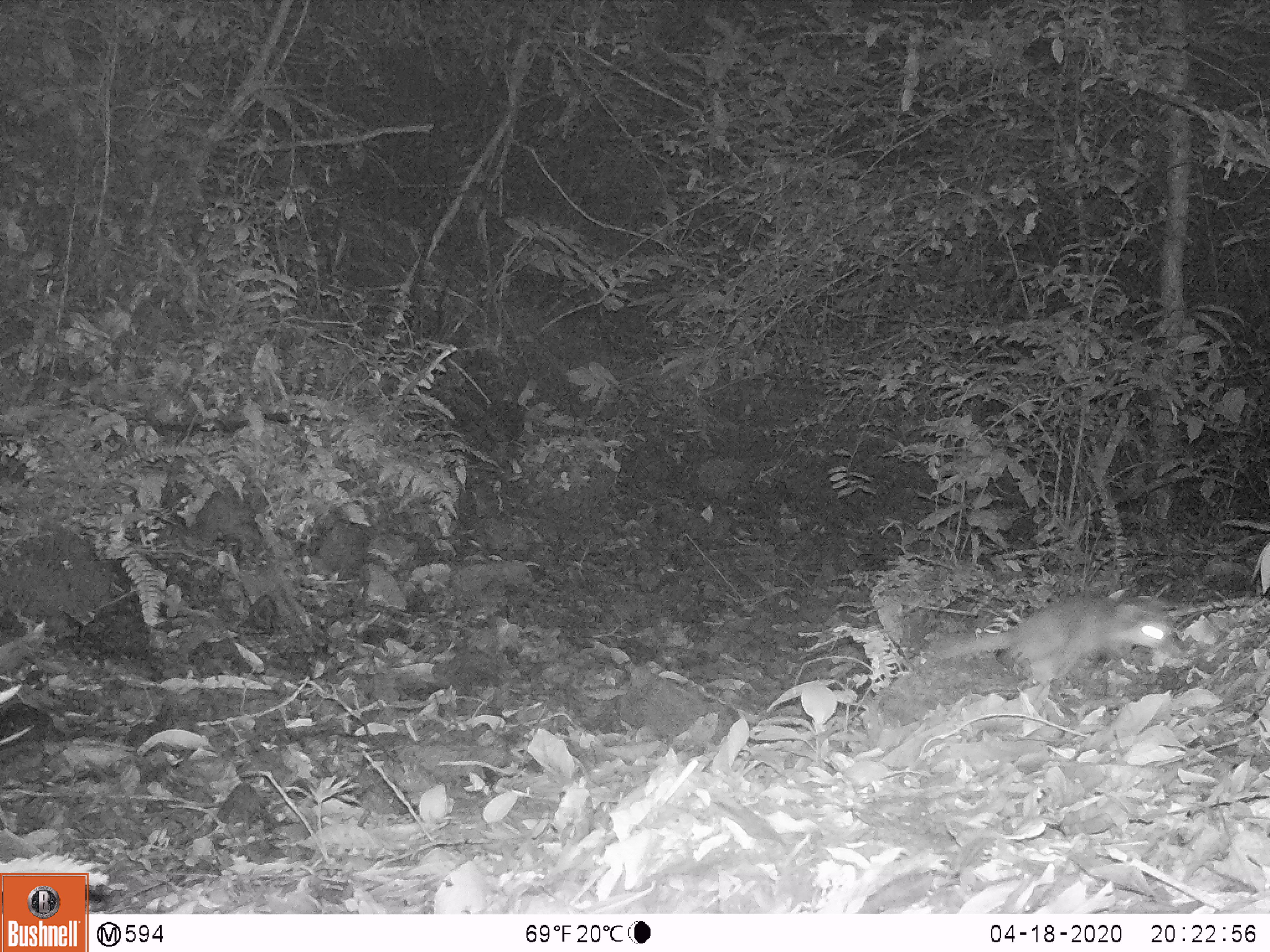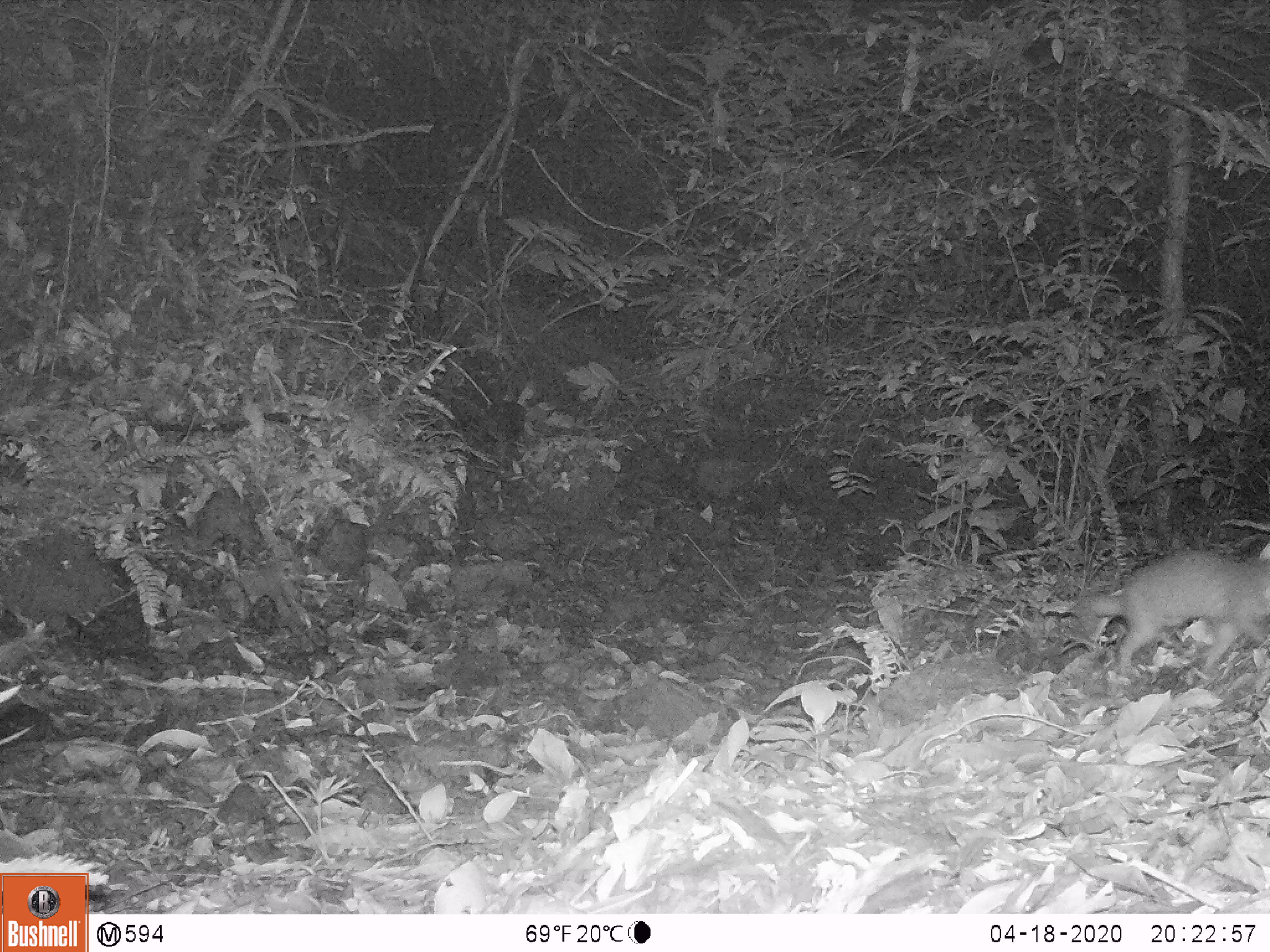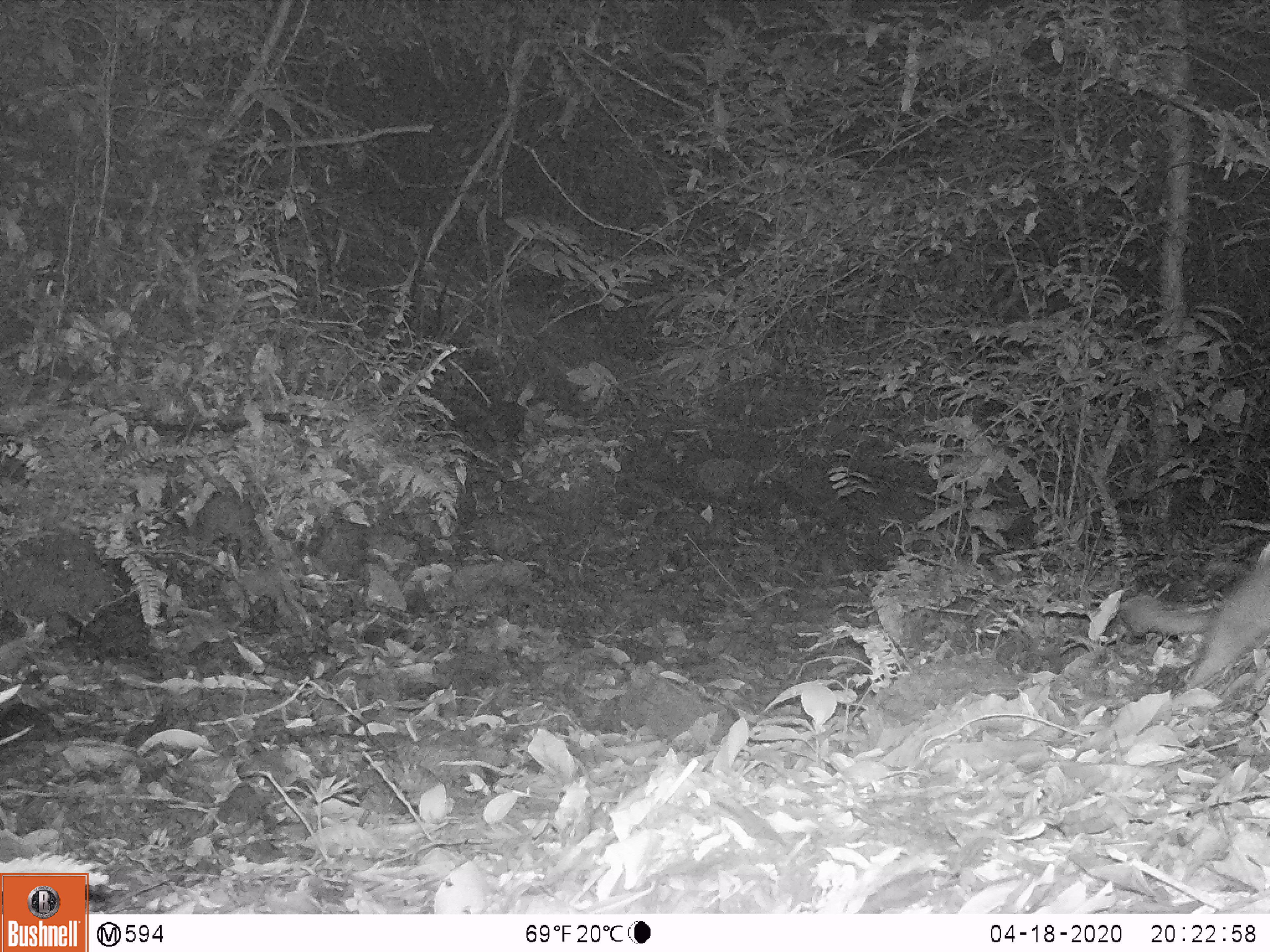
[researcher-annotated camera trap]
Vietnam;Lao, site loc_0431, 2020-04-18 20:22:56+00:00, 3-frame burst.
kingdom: Animalia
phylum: Chordata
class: Mammalia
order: Carnivora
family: Mustelidae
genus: Melogale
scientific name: Melogale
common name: ferret badger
Ferret badger (Melogale). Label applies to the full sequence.